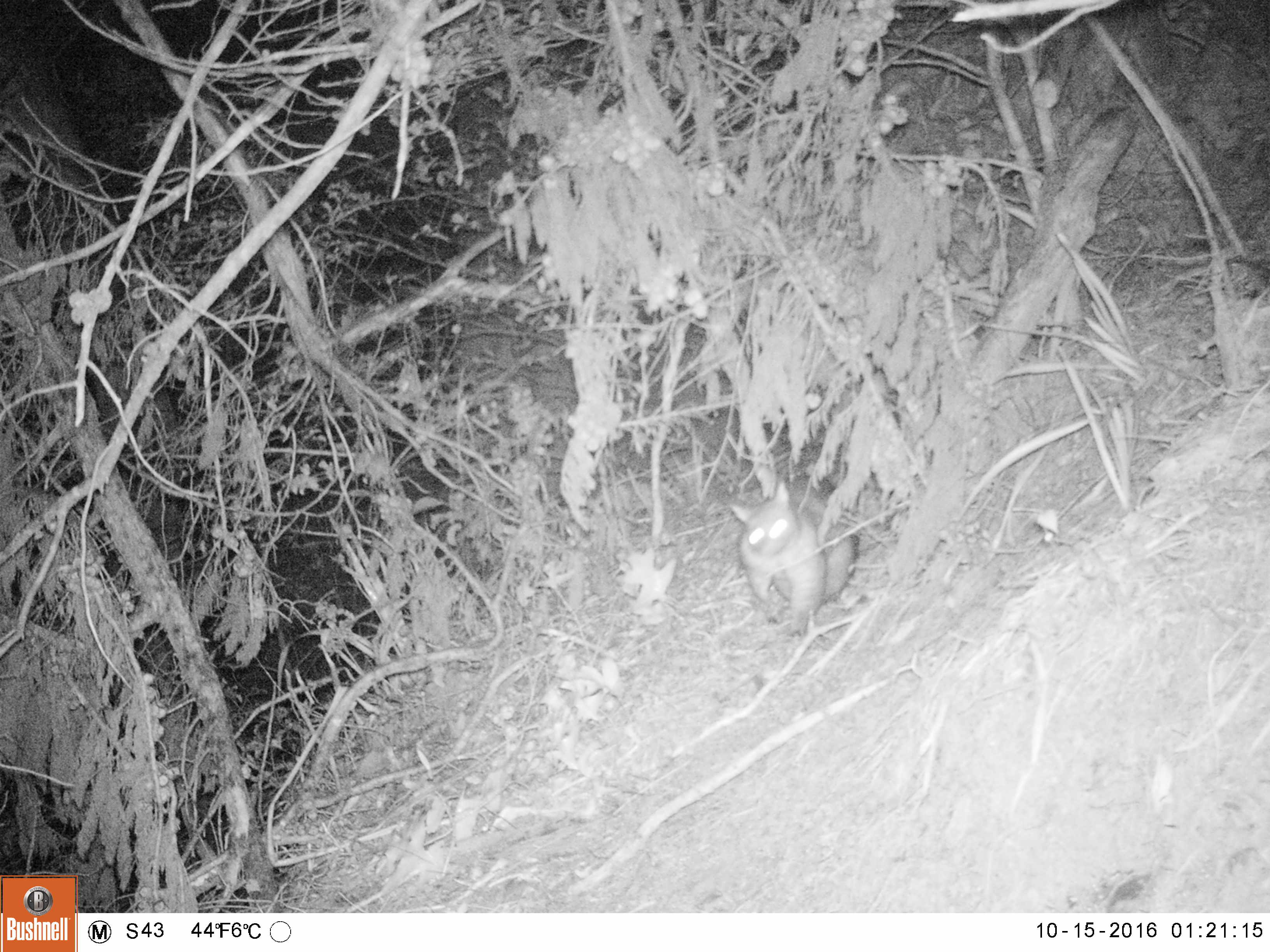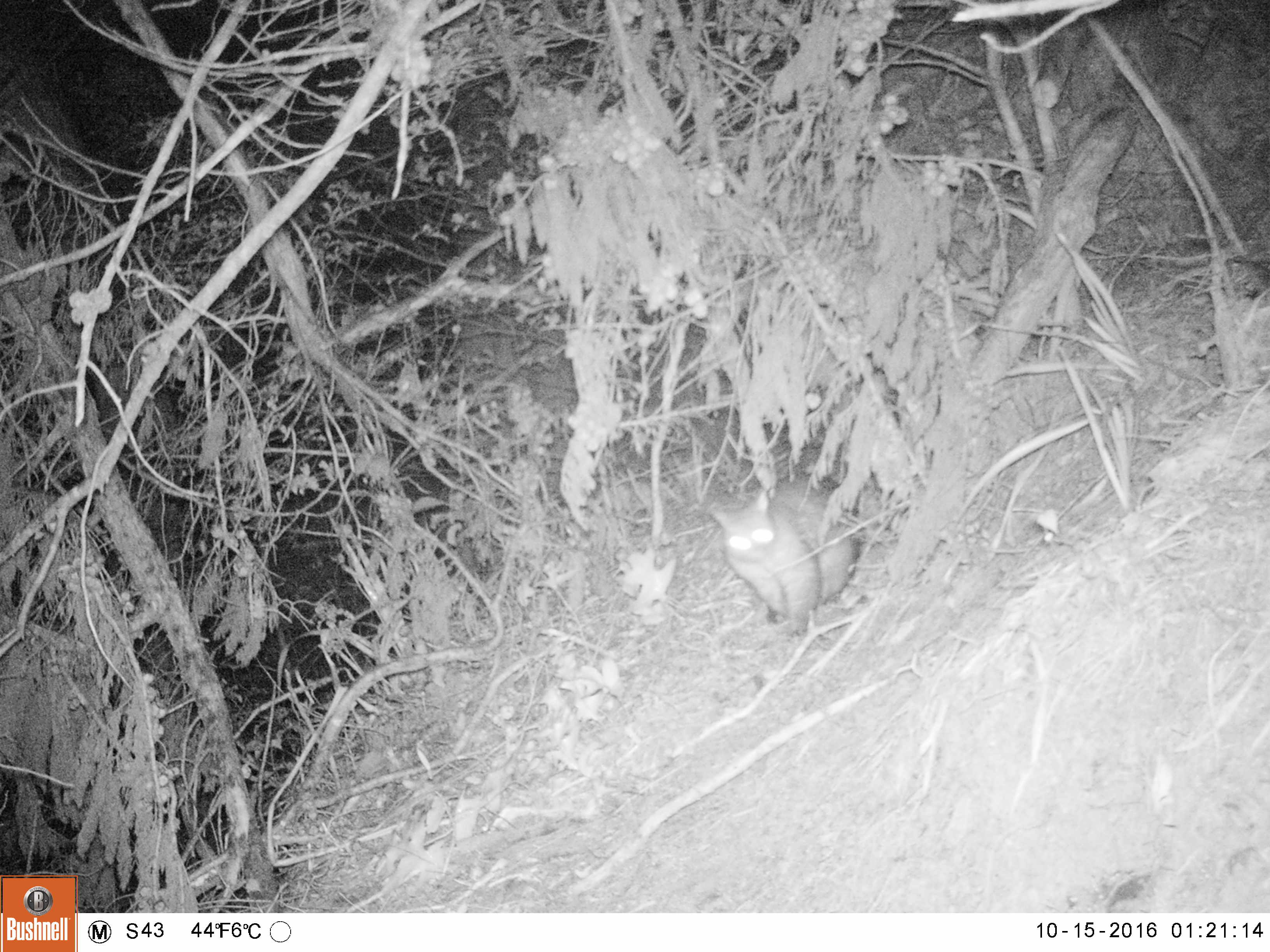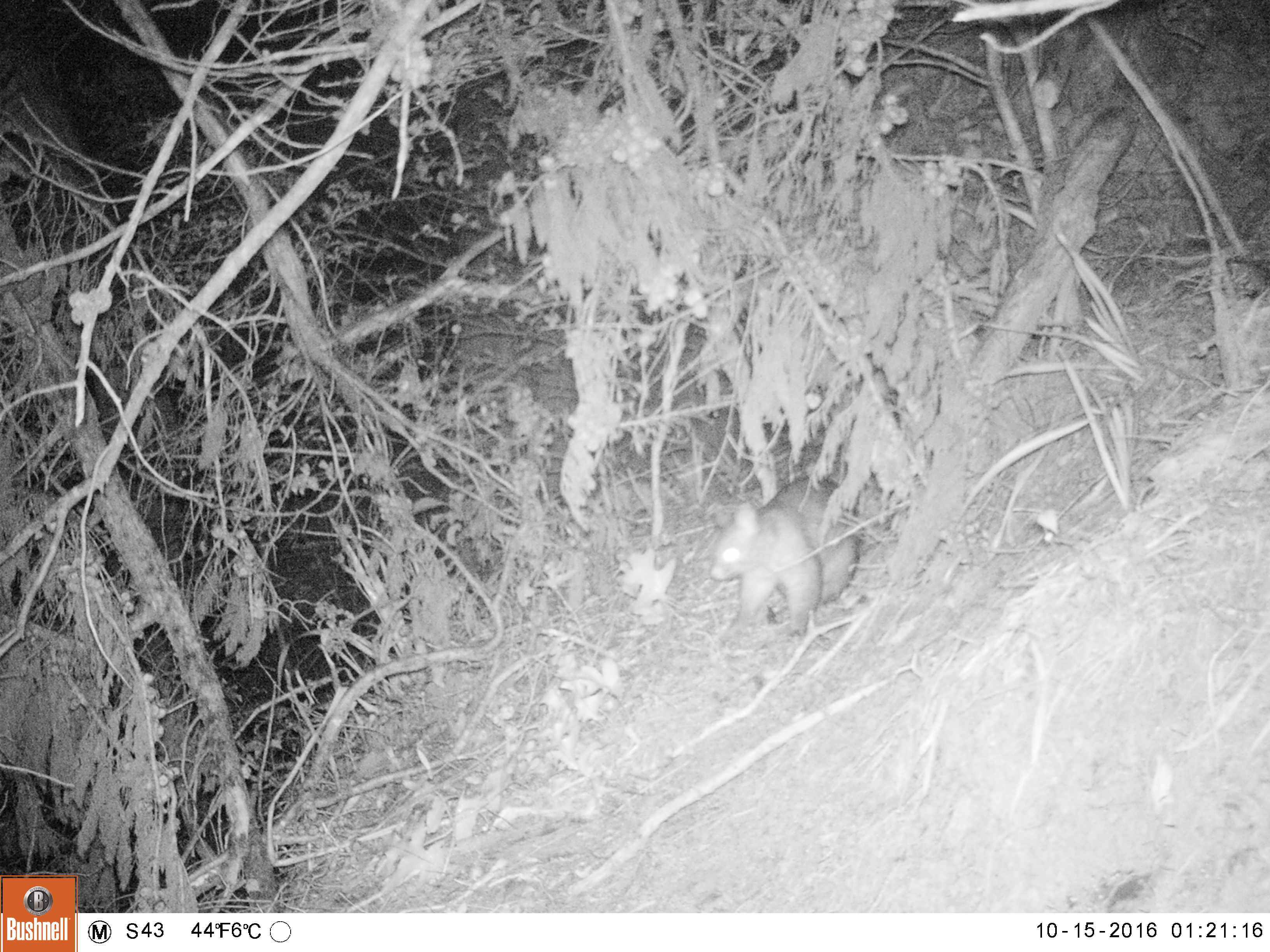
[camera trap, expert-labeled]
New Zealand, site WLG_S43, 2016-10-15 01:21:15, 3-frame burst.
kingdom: Animalia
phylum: Chordata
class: Mammalia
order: Diprotodontia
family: Phalangeridae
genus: Trichosurus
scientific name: Trichosurus vulpecula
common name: common brushtail possum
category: possum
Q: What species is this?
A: Possum (common brushtail possum) (Trichosurus vulpecula).